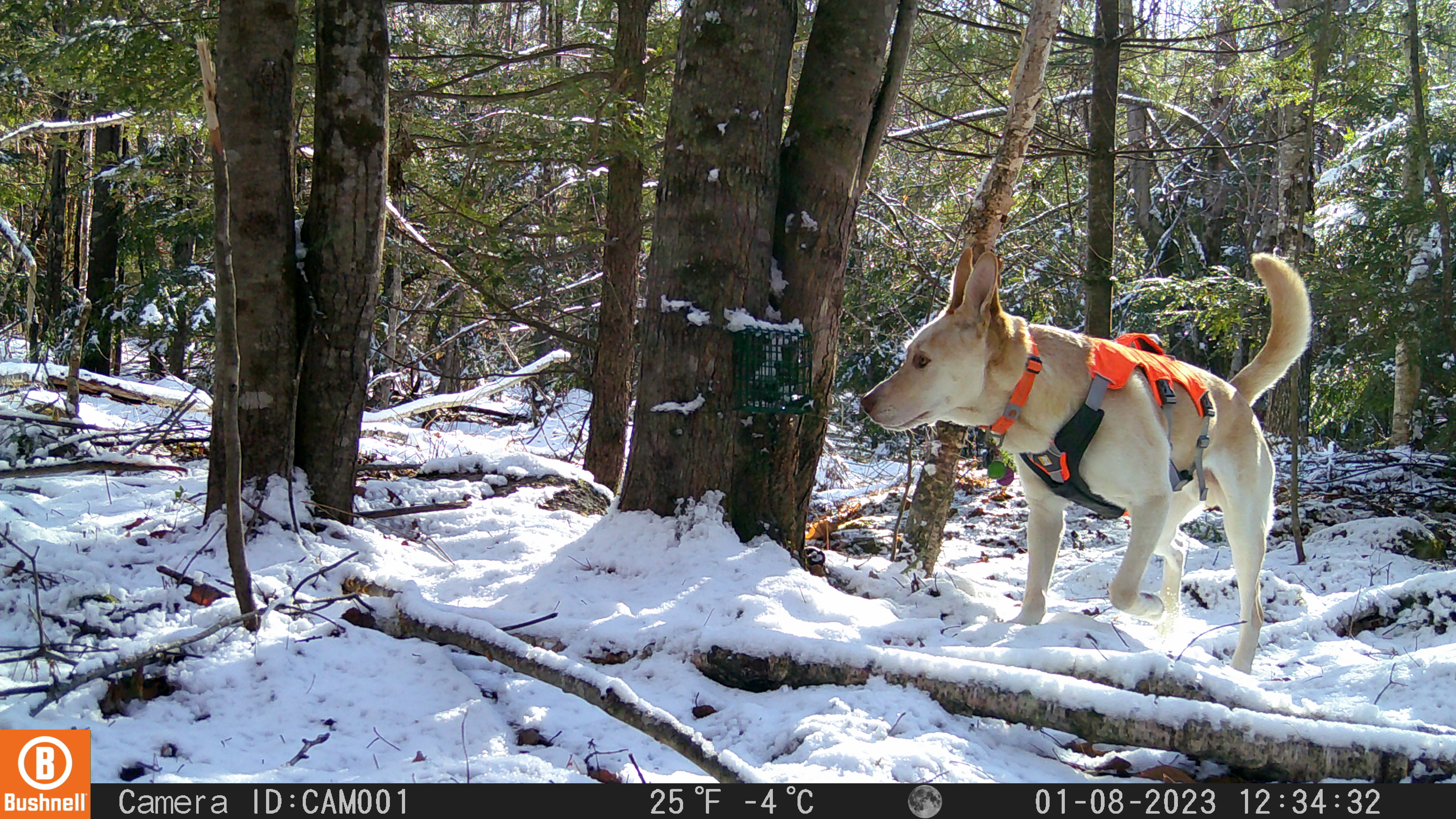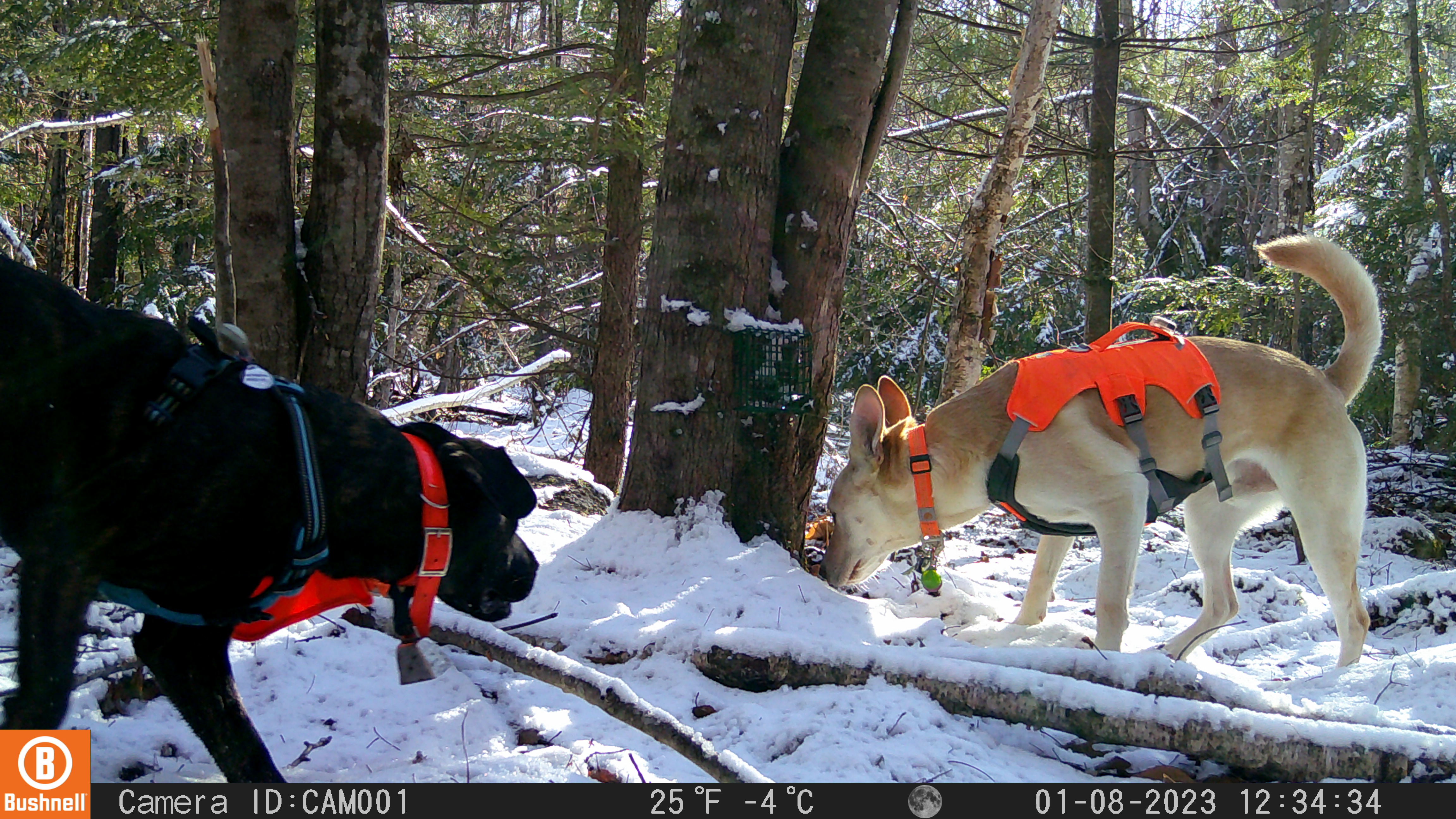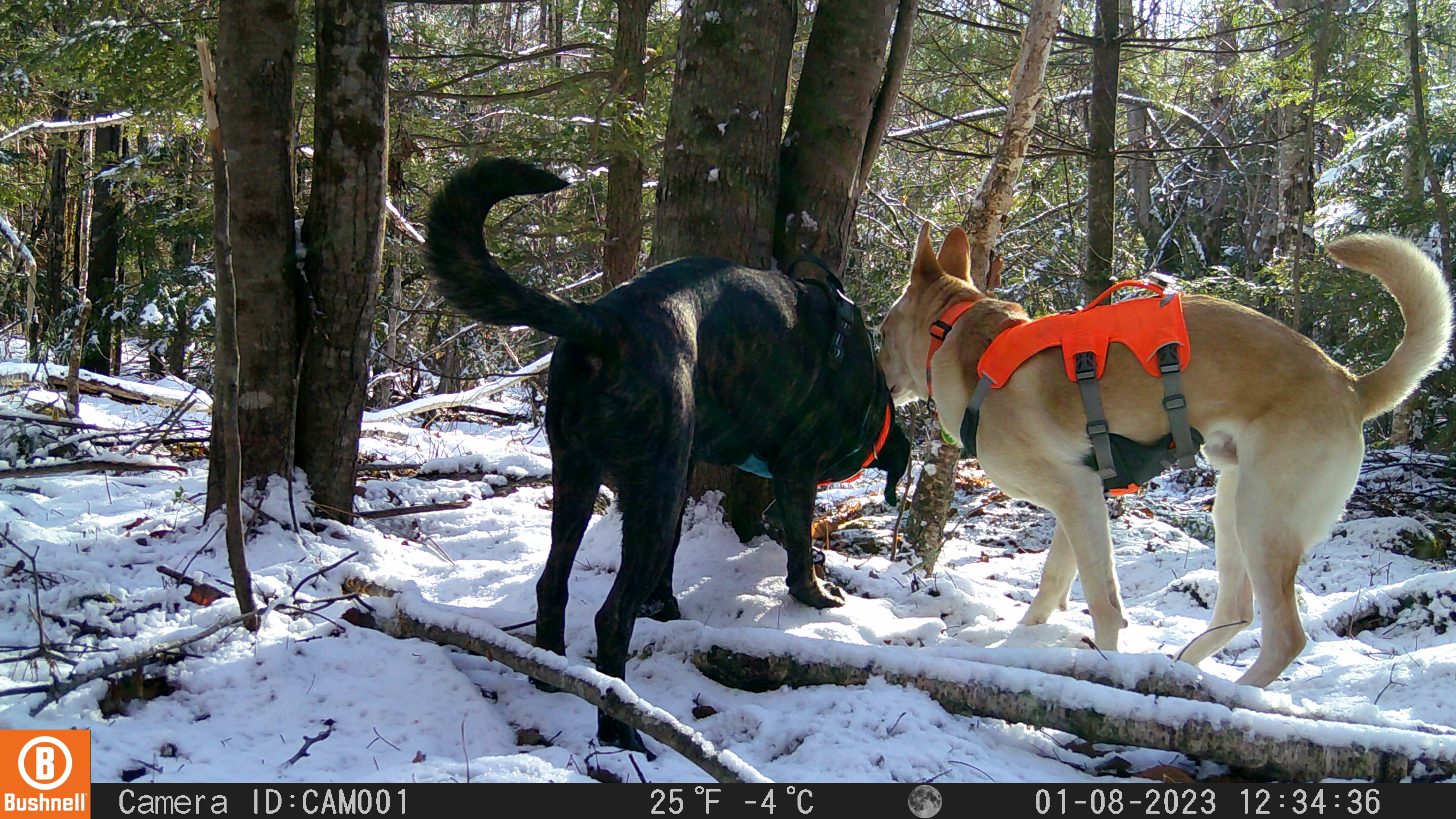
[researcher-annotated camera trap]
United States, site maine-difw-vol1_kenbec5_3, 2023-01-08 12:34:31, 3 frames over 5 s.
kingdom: Animalia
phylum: Chordata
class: Mammalia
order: Carnivora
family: Canidae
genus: Canis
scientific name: Canis familiaris familiaris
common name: domestic dog